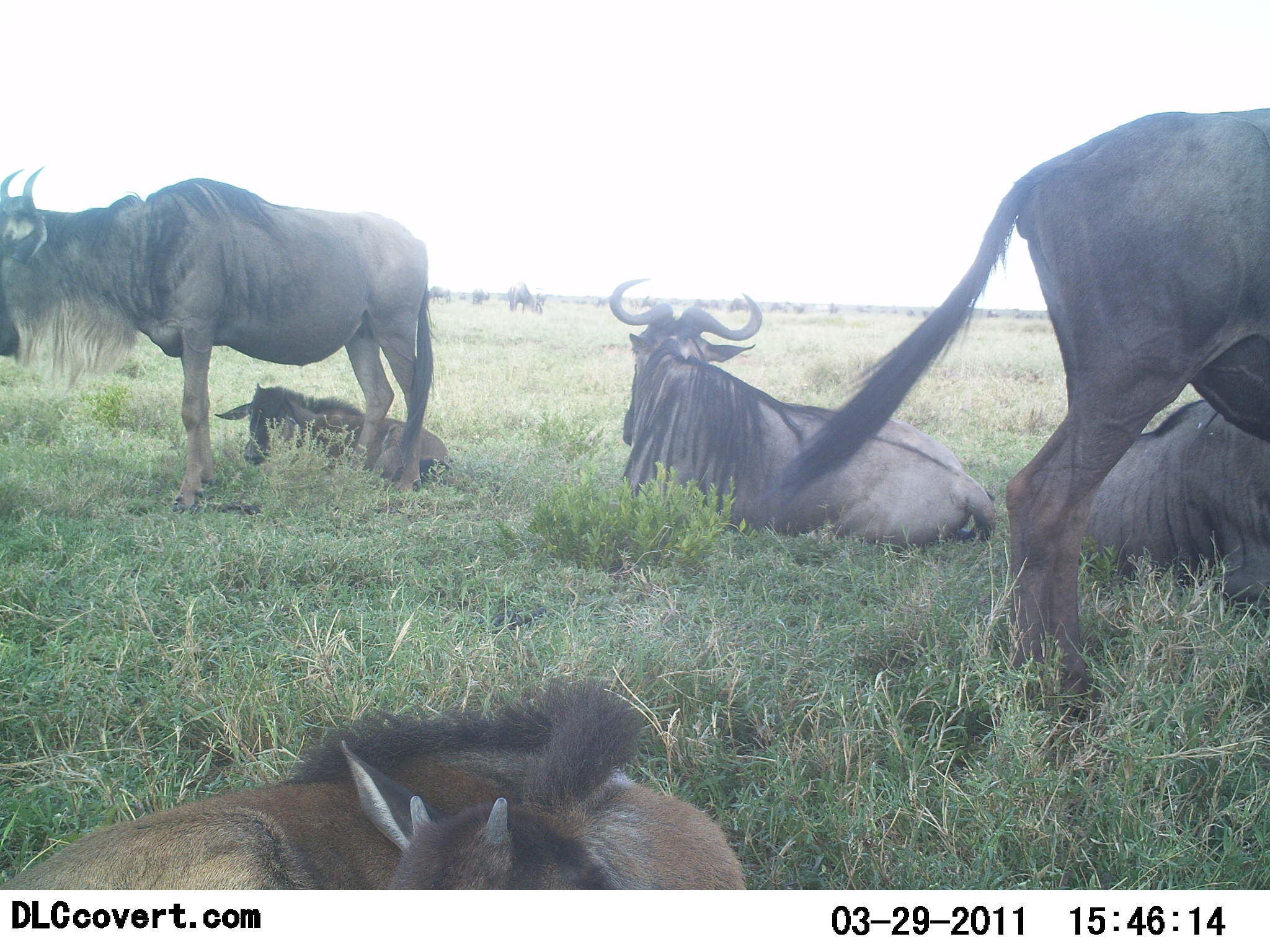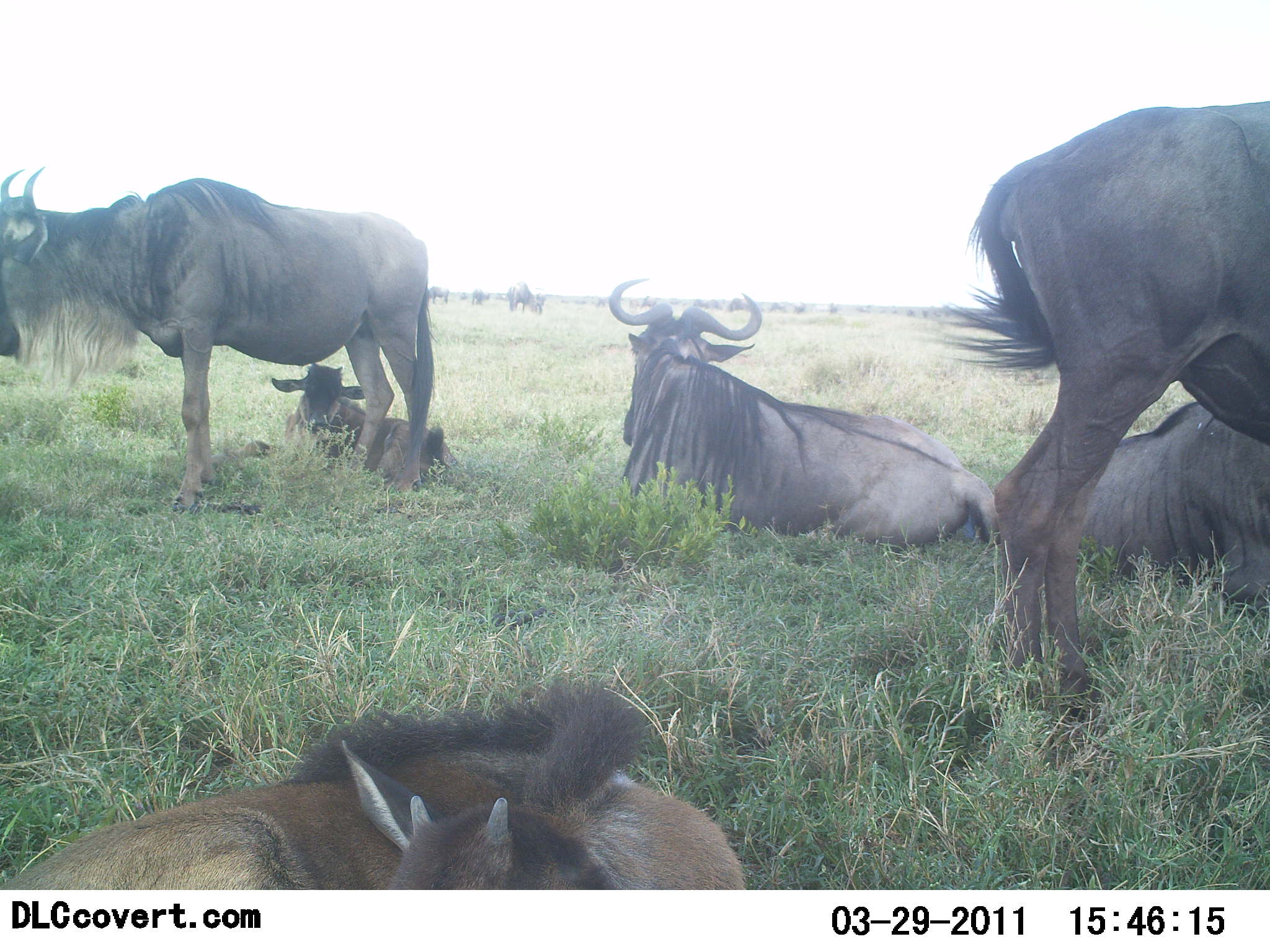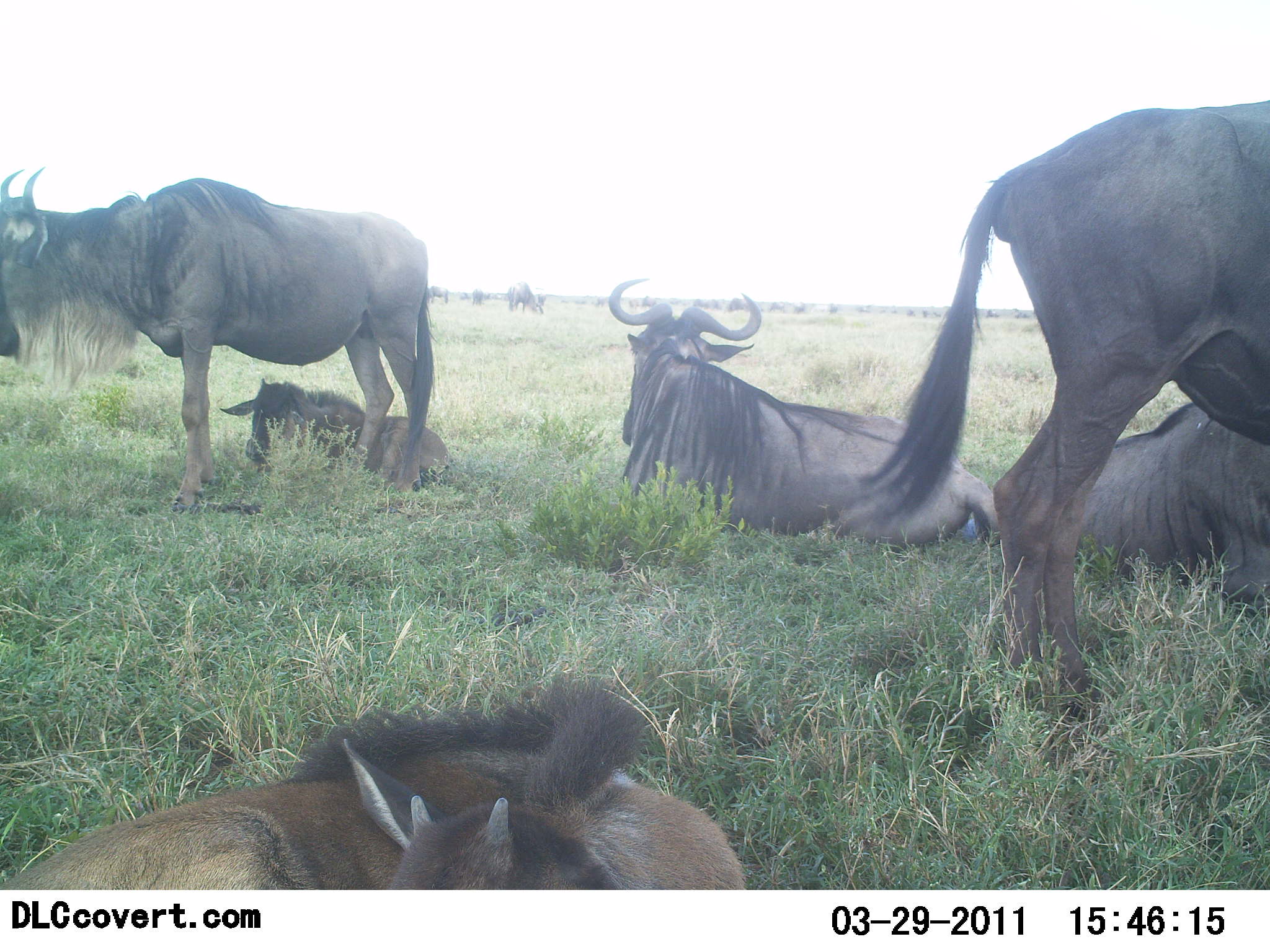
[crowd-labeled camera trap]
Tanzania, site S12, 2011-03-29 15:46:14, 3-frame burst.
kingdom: Animalia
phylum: Chordata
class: Mammalia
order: Artiodactyla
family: Bovidae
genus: Connochaetes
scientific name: Connochaetes taurinus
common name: blue wildebeest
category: wildebeest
Wildebeest (blue wildebeest) (Connochaetes taurinus), count 11-50. Behavior (volunteer vote fractions): standing 93%, resting 100%, moving 7%, interacting 0%. Young present (vote fraction): 36%. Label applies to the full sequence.